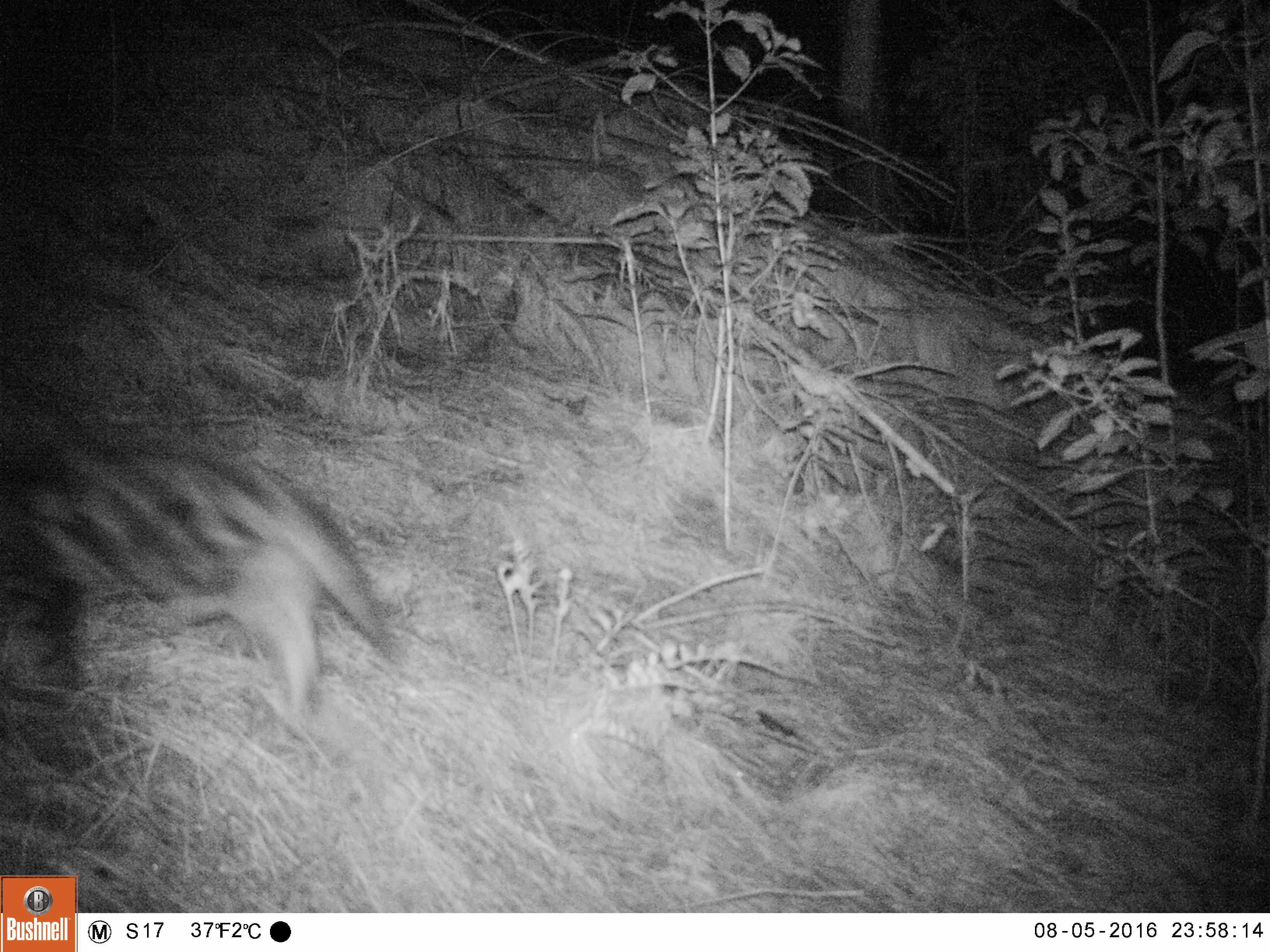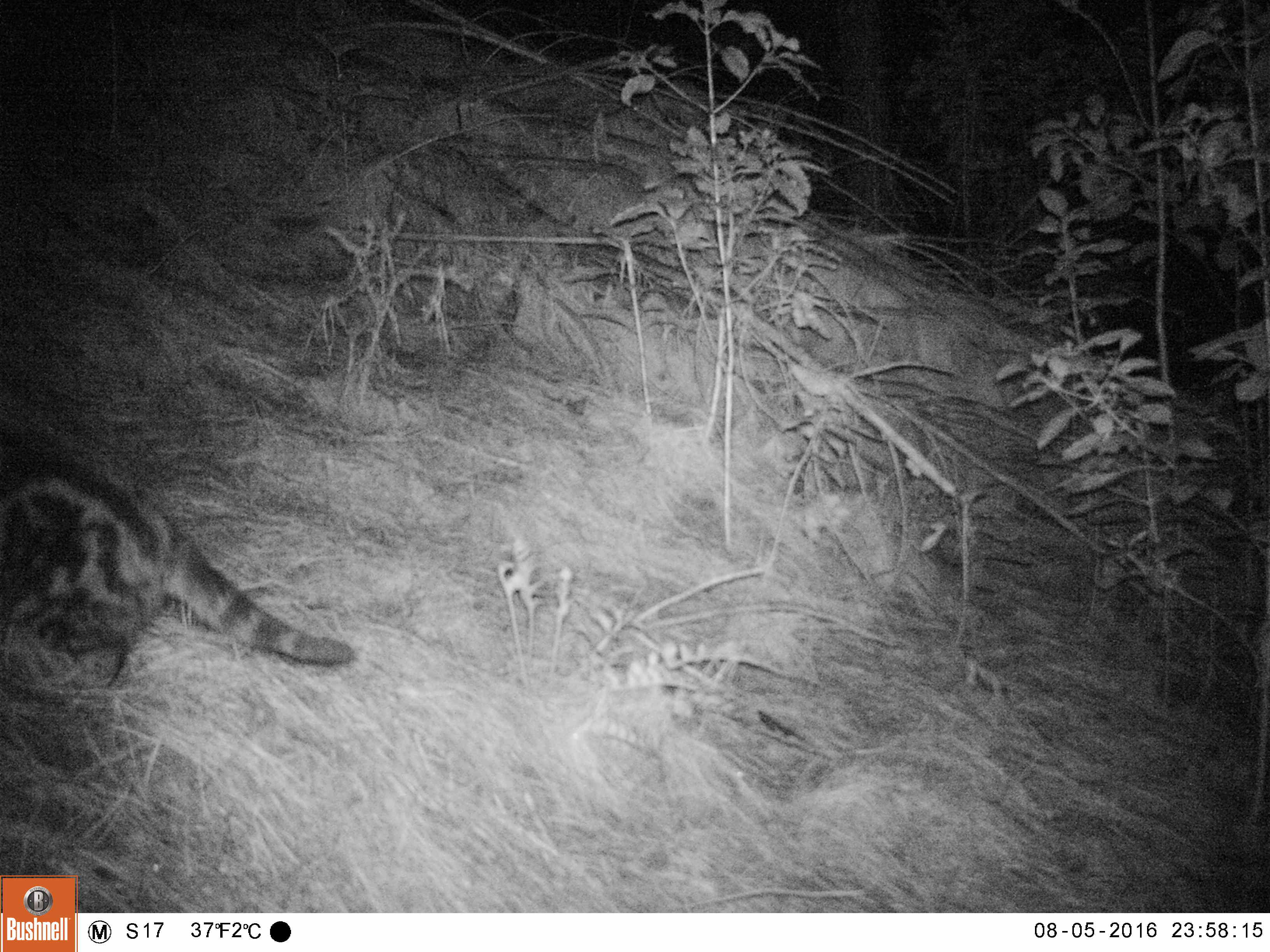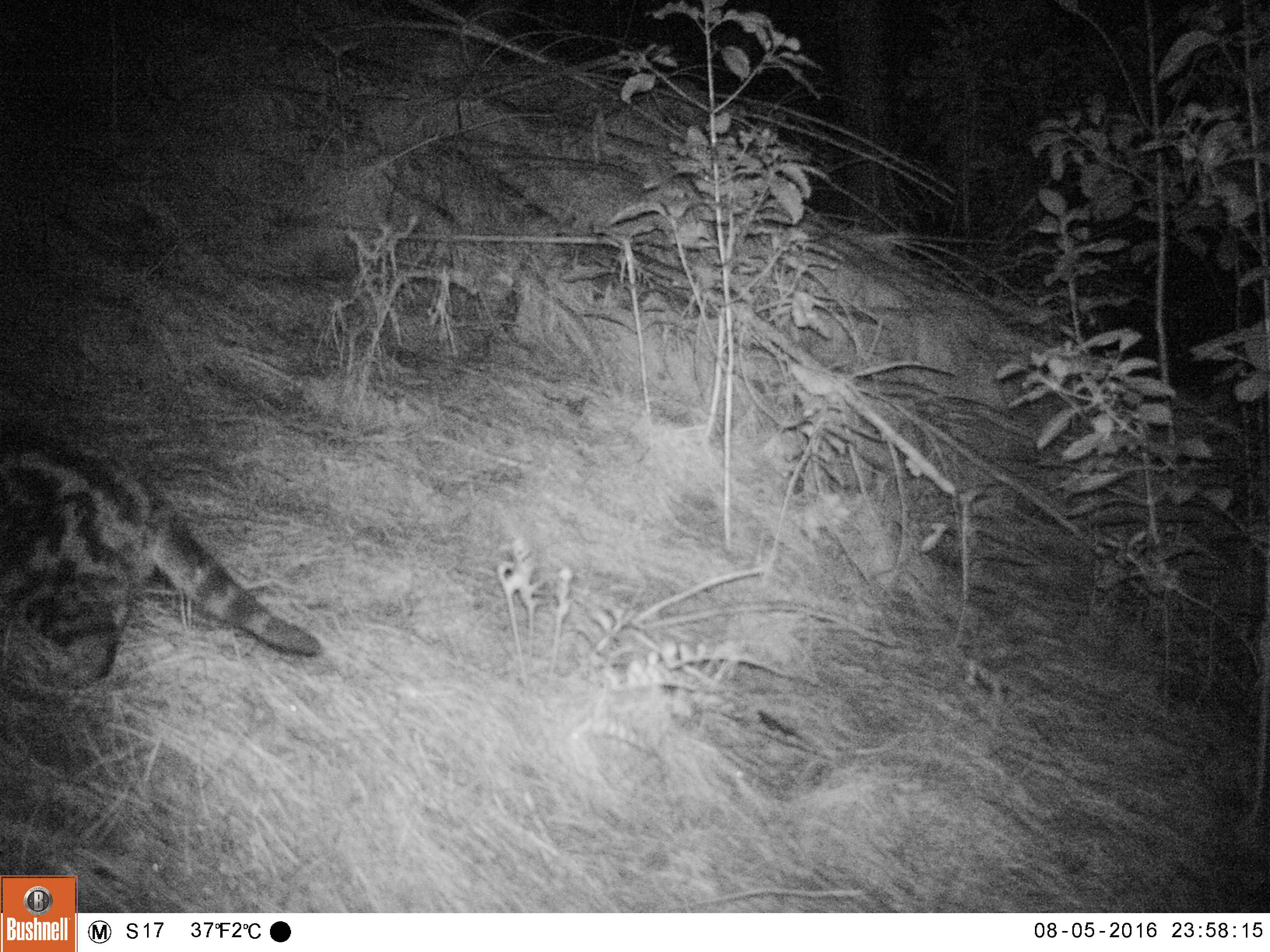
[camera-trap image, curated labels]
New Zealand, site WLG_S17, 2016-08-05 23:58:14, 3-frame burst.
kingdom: Animalia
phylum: Chordata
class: Mammalia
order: Carnivora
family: Felidae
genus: Felis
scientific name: Felis catus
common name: domestic cat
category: cat